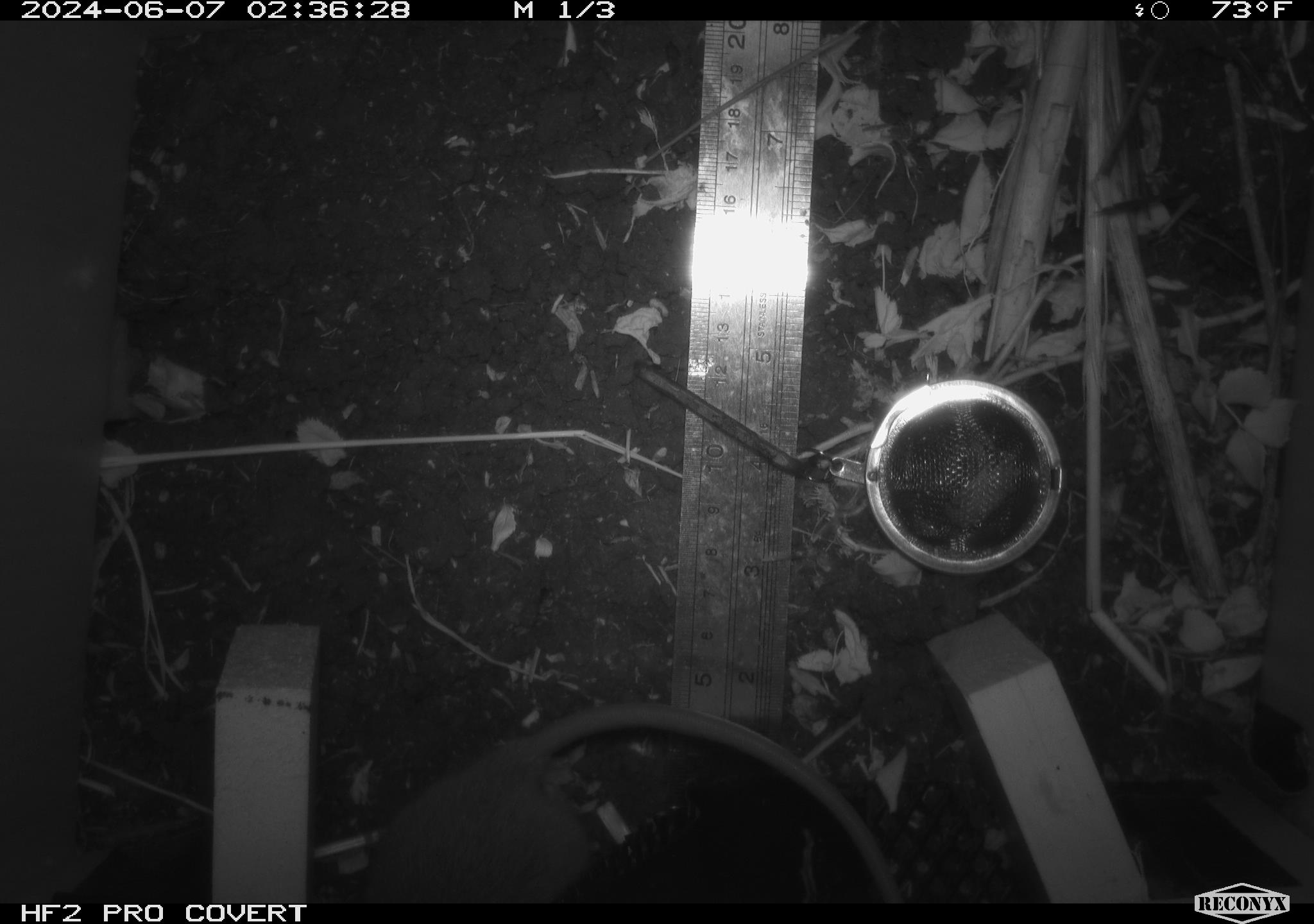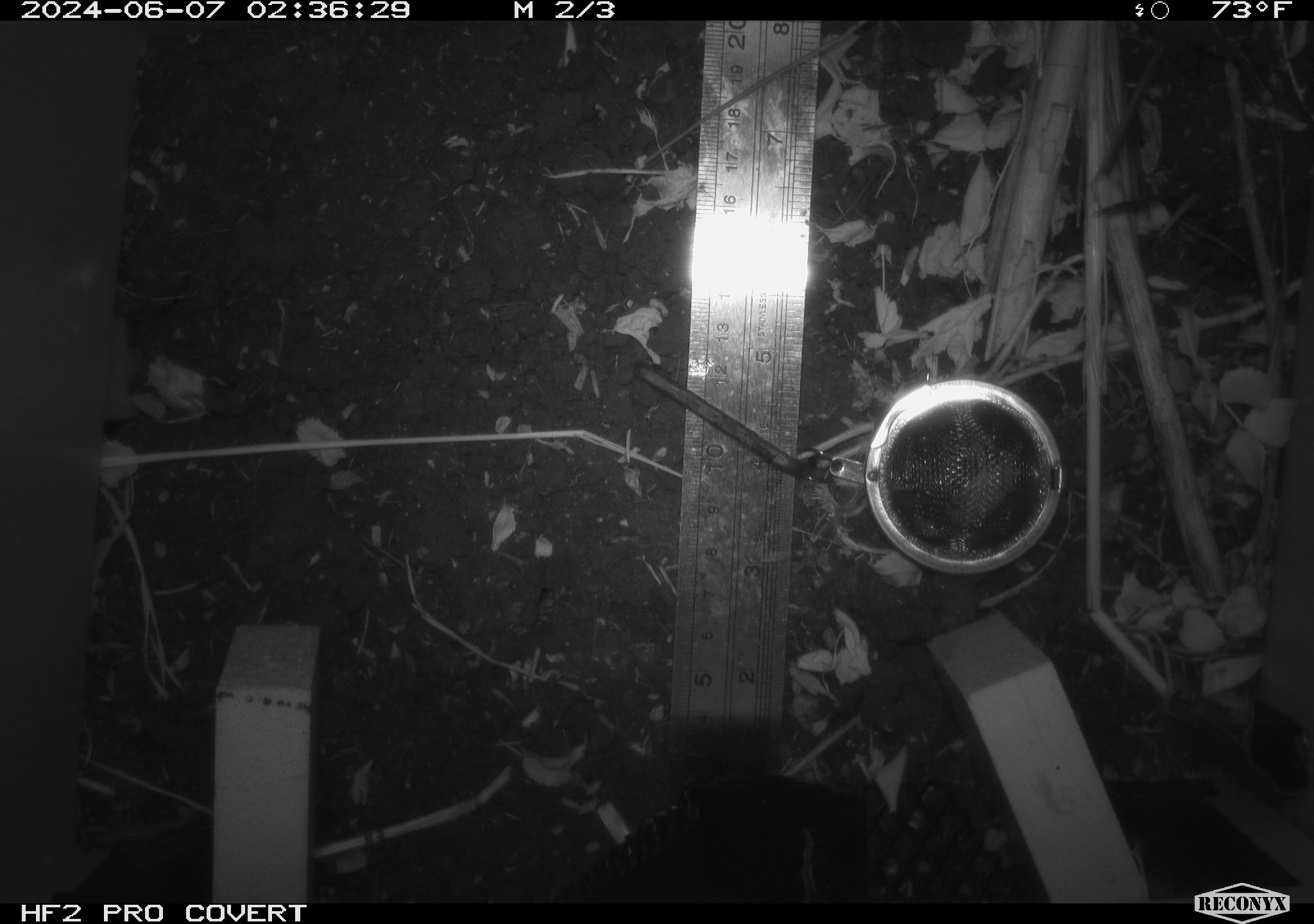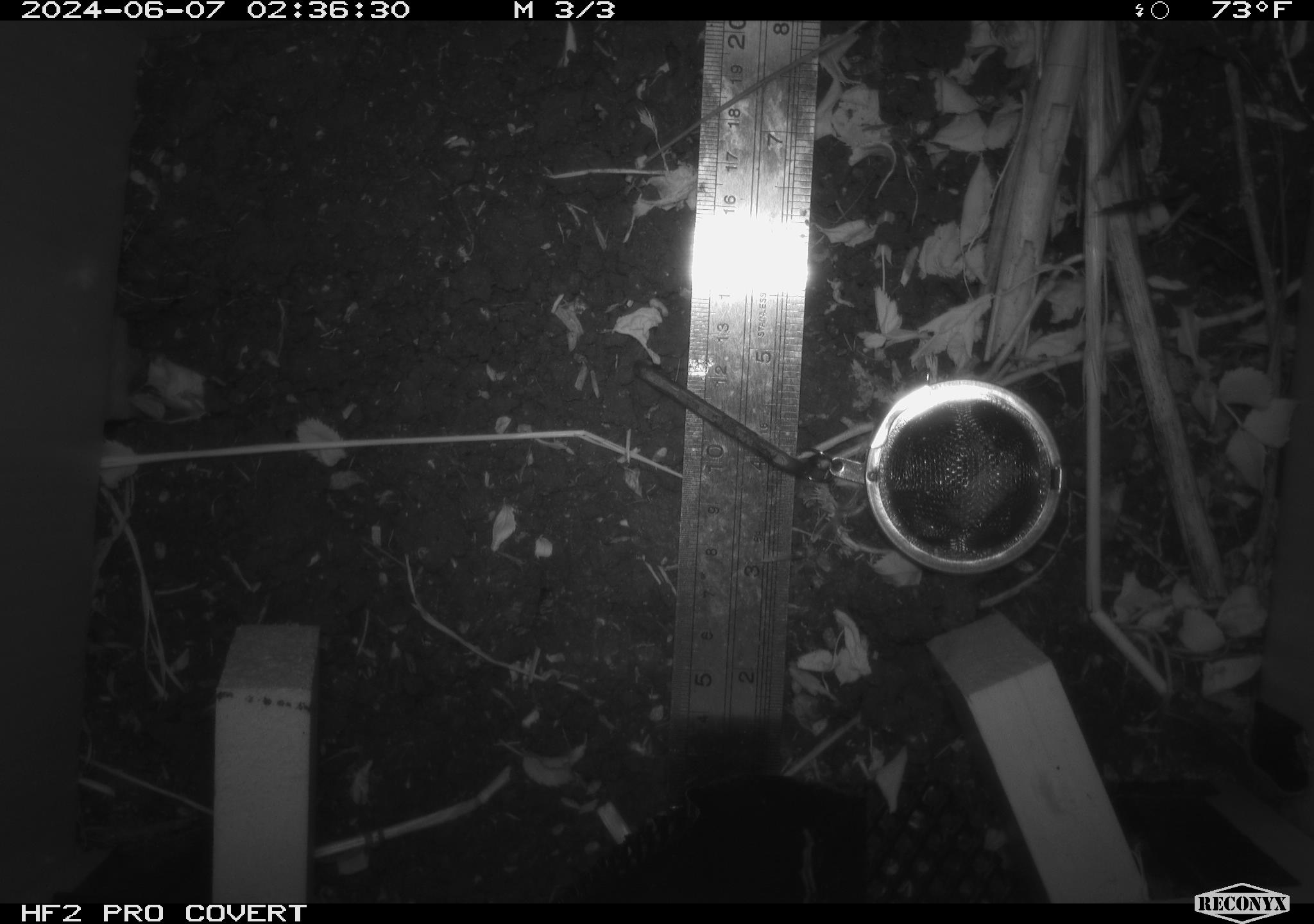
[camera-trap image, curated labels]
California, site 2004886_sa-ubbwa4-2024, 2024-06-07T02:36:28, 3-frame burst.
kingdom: Animalia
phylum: Chordata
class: Mammalia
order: Rodentia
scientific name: Rodentia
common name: woodrat or rat or mouse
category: woodrat or rat or mouse species